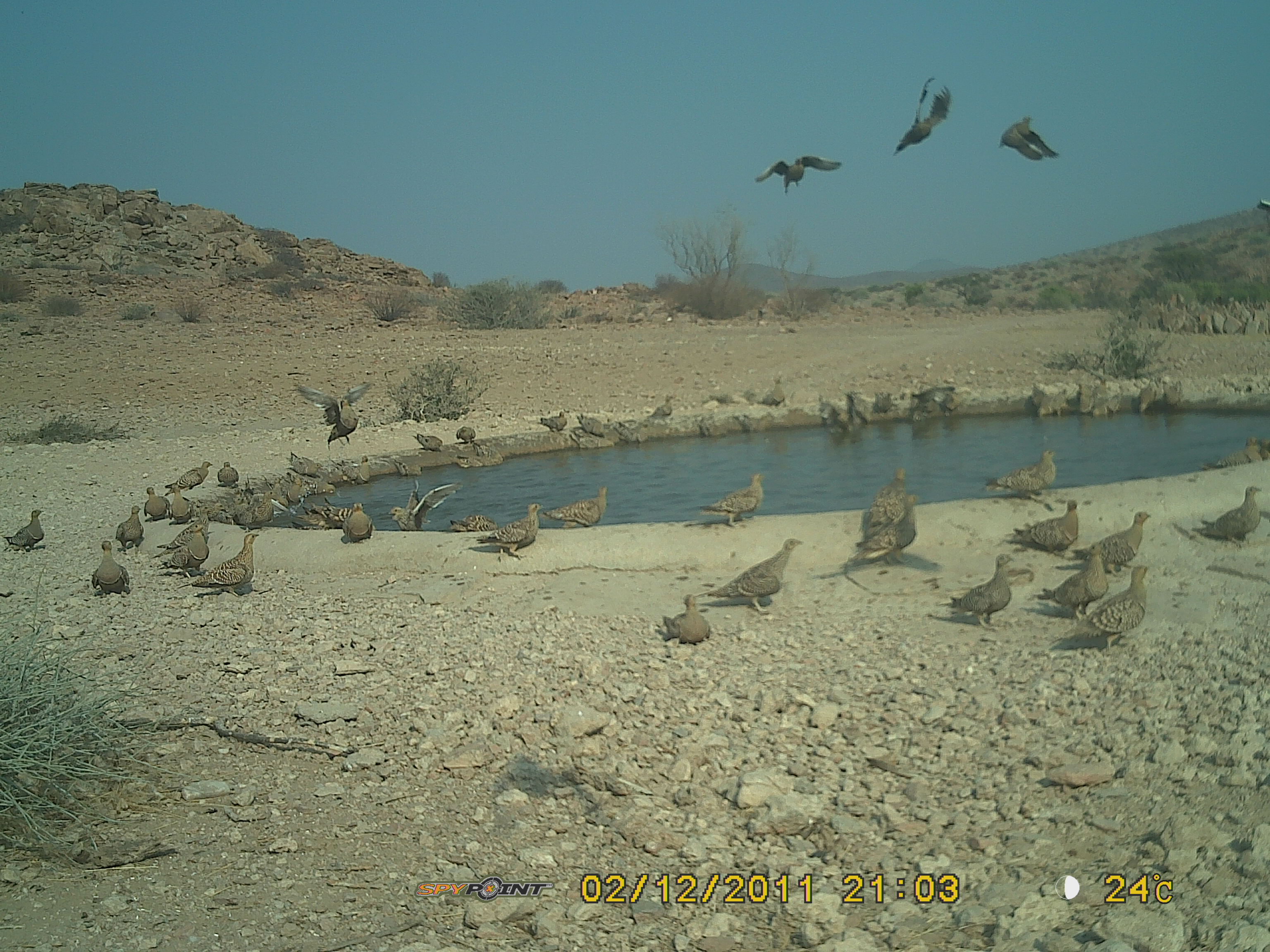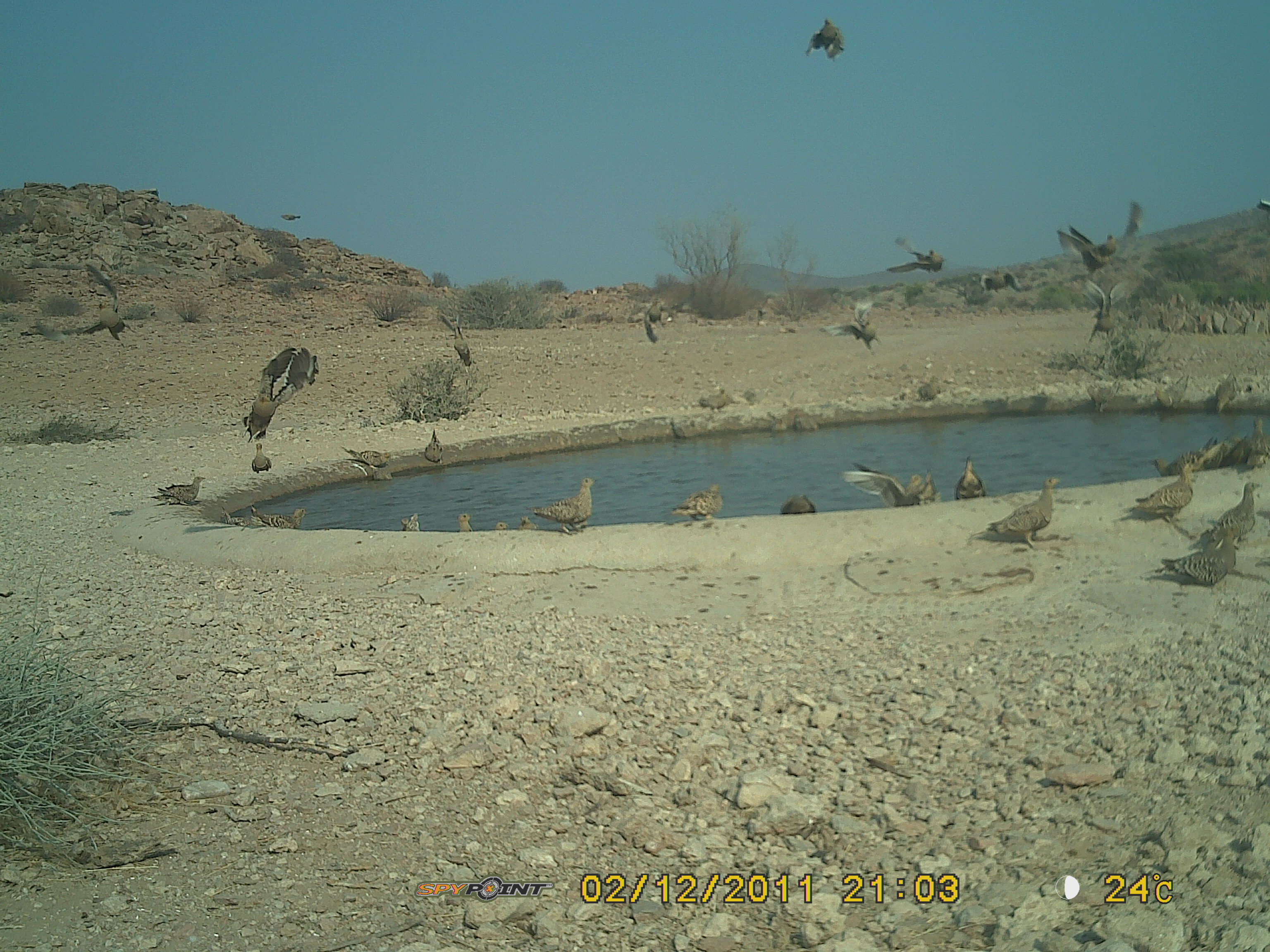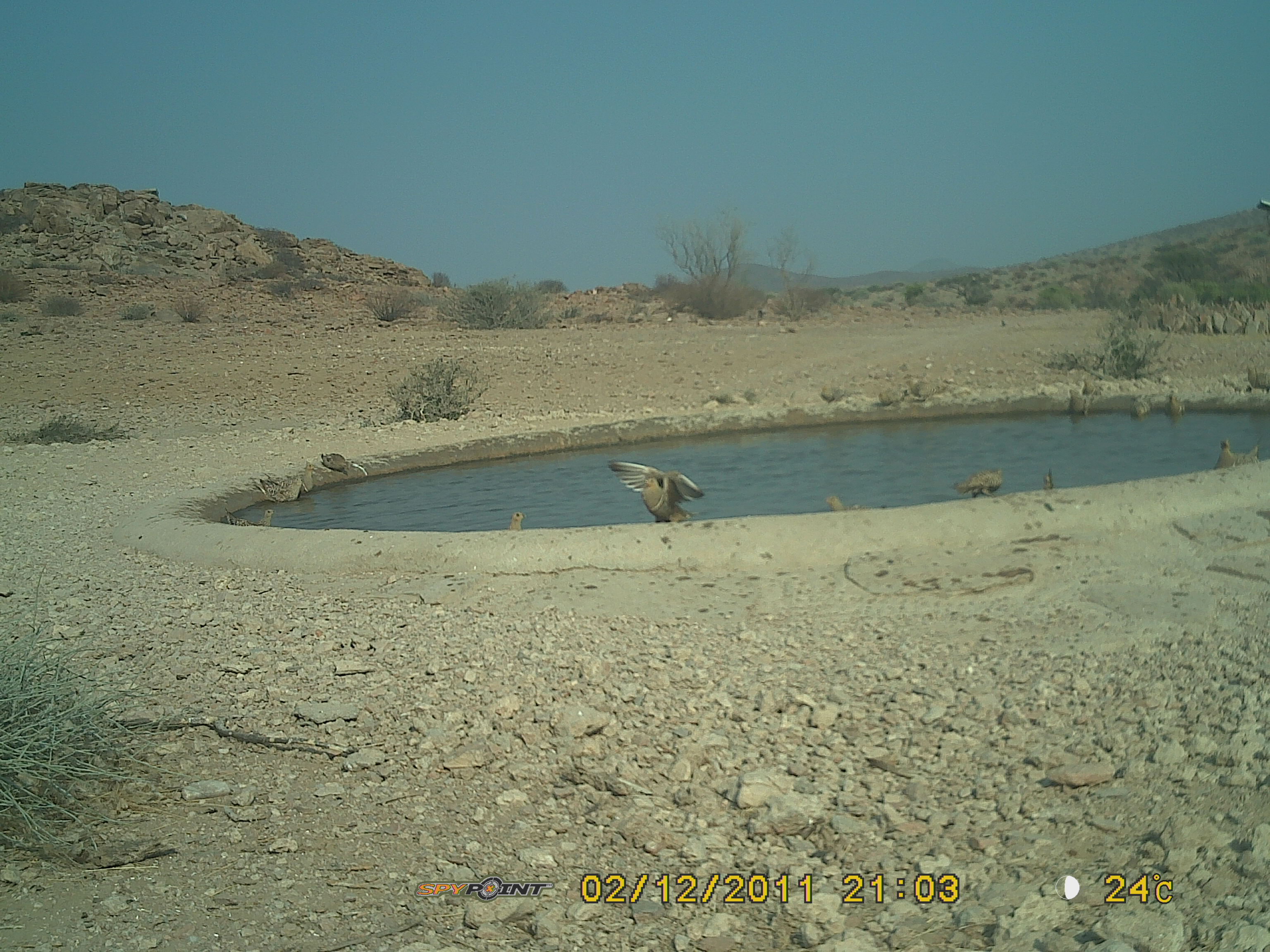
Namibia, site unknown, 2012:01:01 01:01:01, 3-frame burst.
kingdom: Animalia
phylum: Chordata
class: Aves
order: Pterocliformes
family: Pteroclidae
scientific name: Pteroclidae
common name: sandgrouse